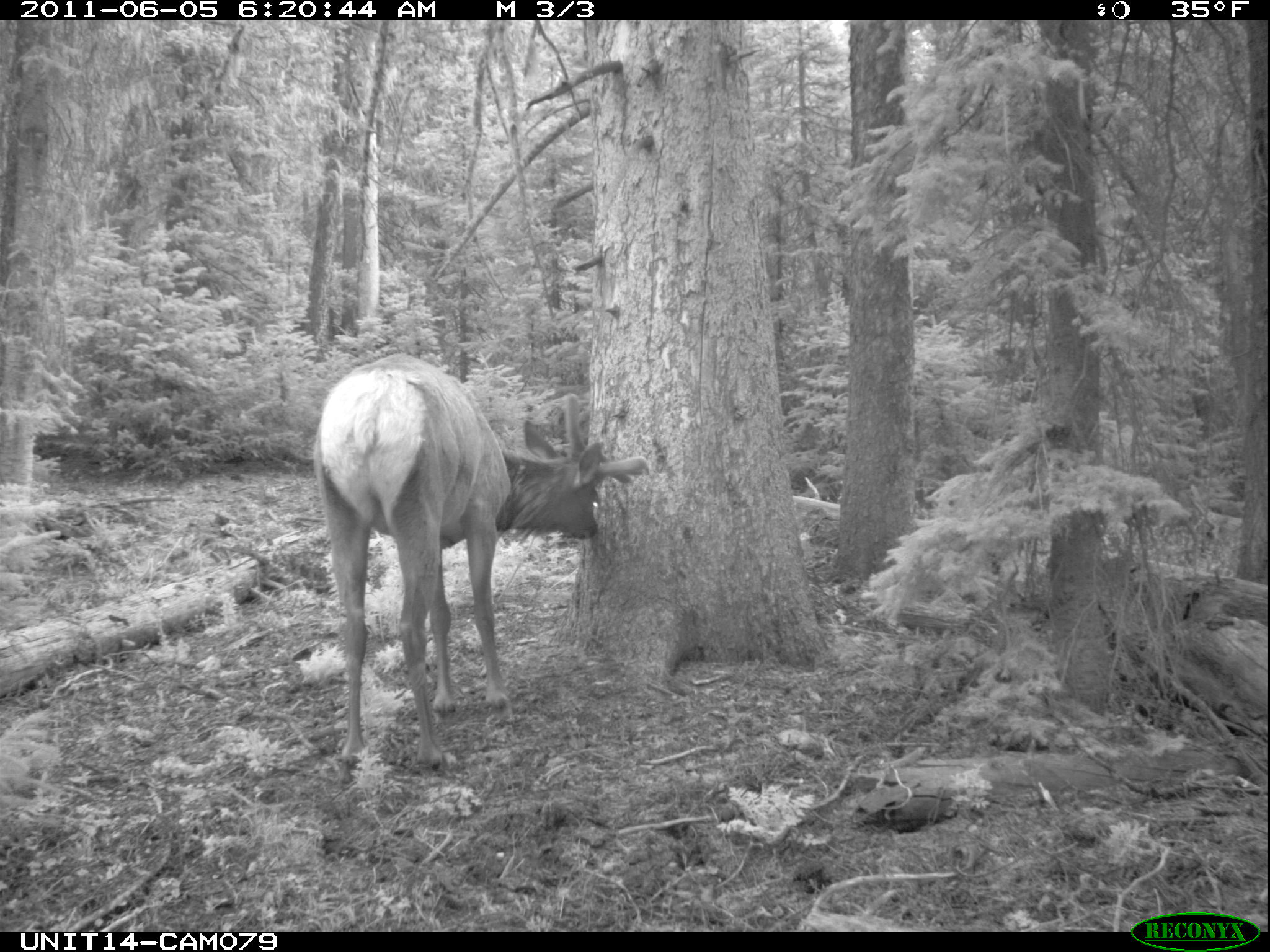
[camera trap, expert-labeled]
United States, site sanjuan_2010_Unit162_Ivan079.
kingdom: Animalia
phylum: Chordata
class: Mammalia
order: Artiodactyla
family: Cervidae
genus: Cervus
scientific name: Cervus elaphus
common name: red deer